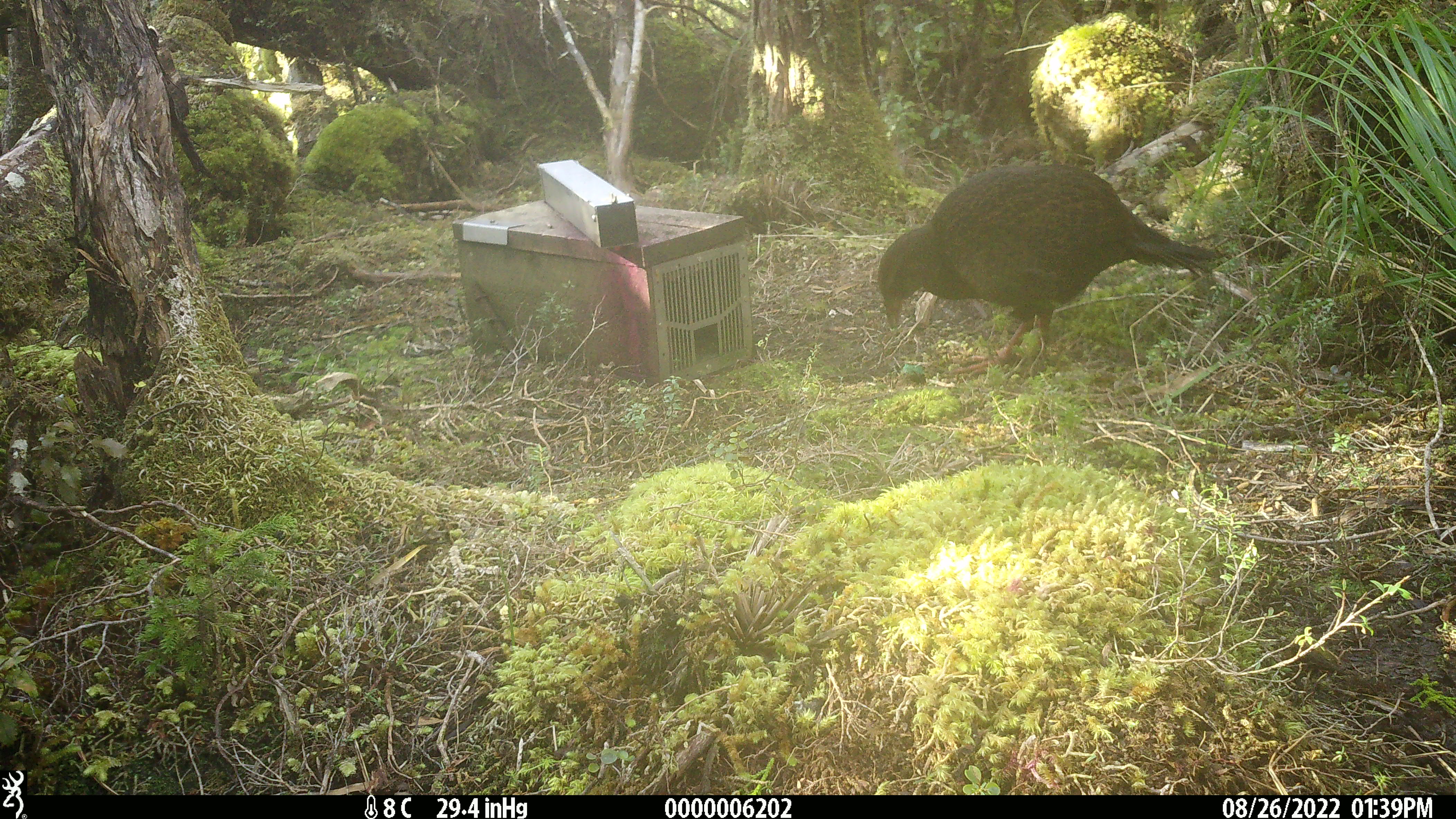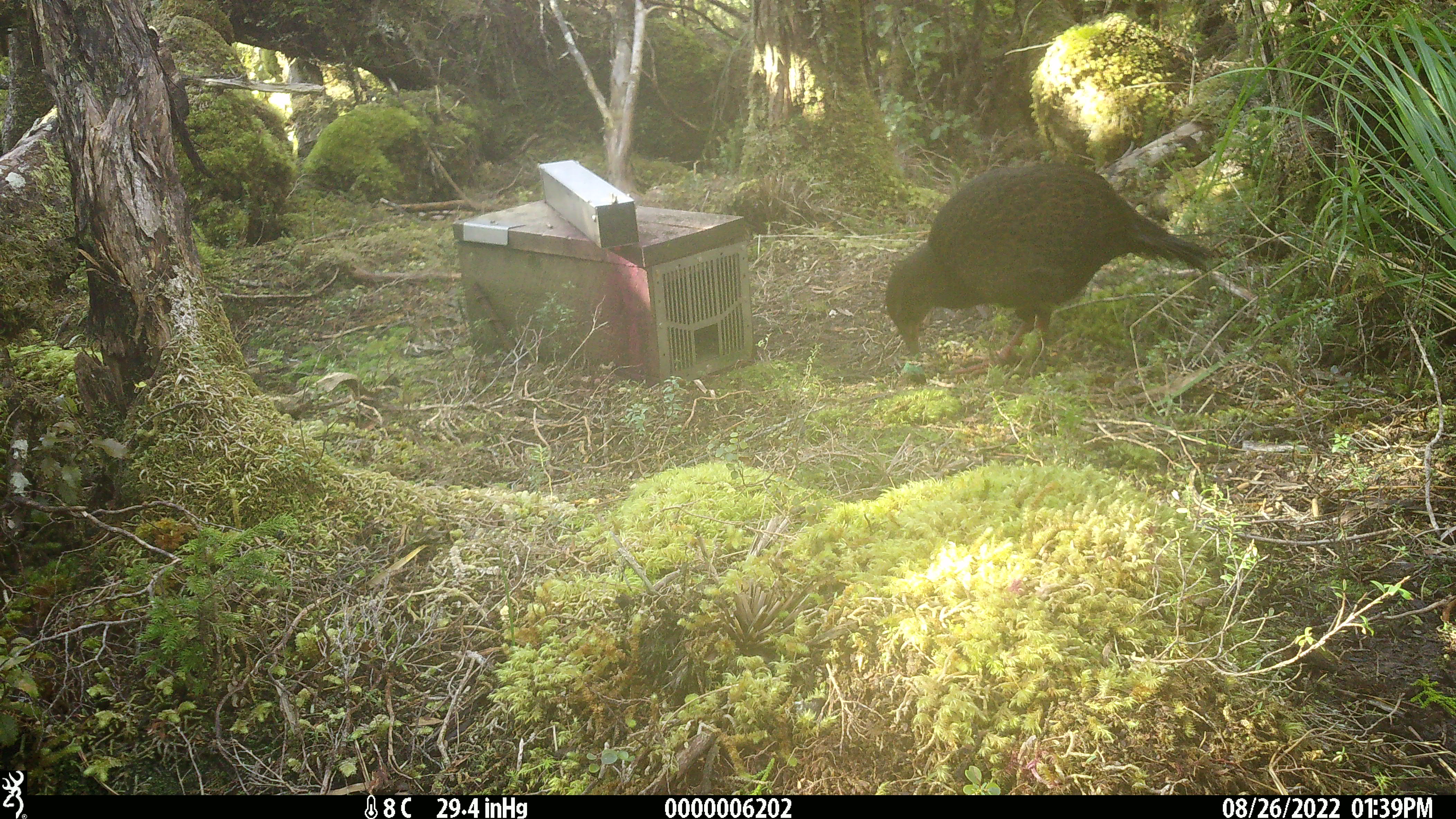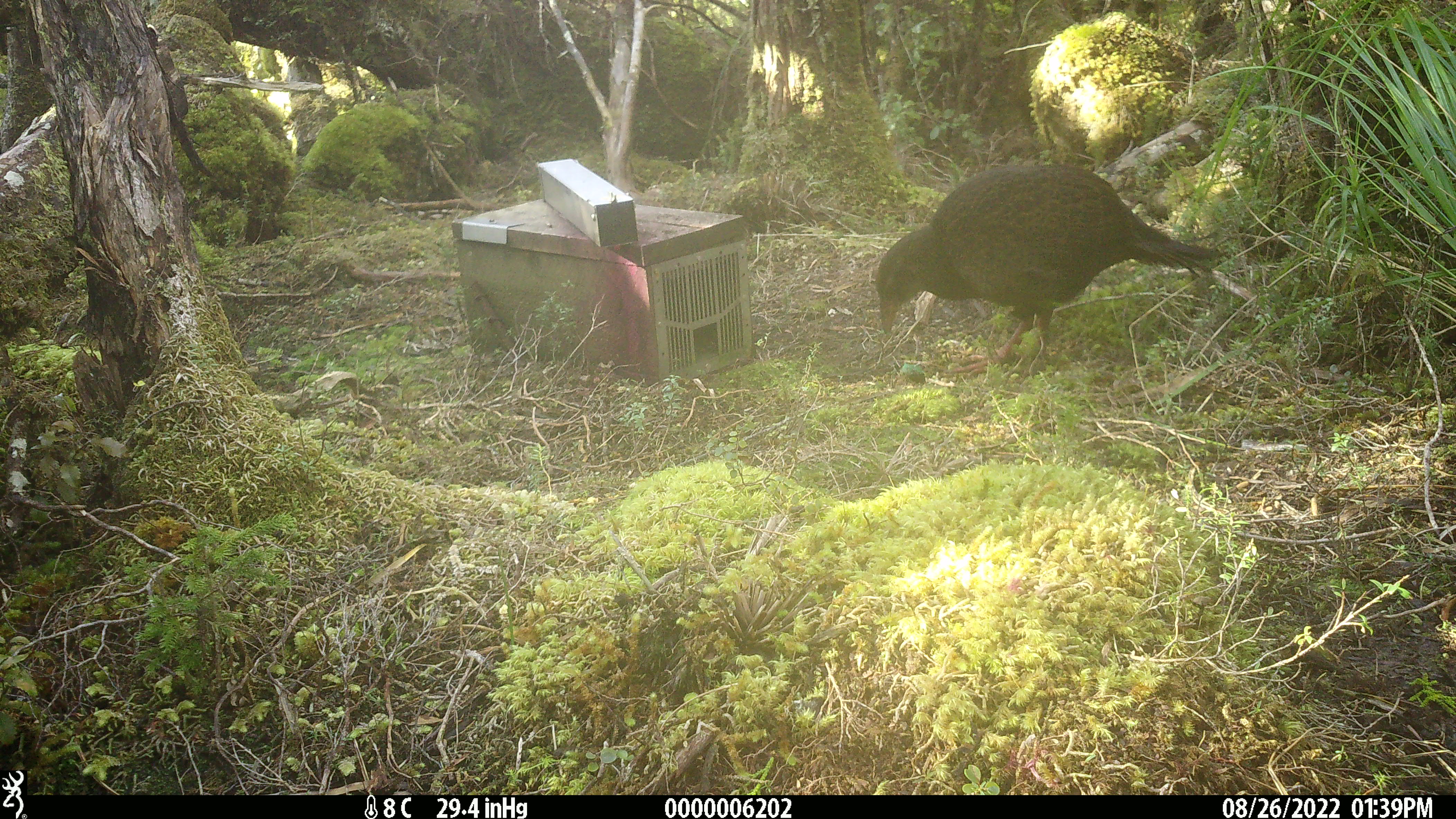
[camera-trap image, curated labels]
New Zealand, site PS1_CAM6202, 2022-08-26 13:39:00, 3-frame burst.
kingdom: Animalia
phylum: Chordata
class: Aves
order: Gruiformes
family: Rallidae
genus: Gallirallus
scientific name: Gallirallus australis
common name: weka